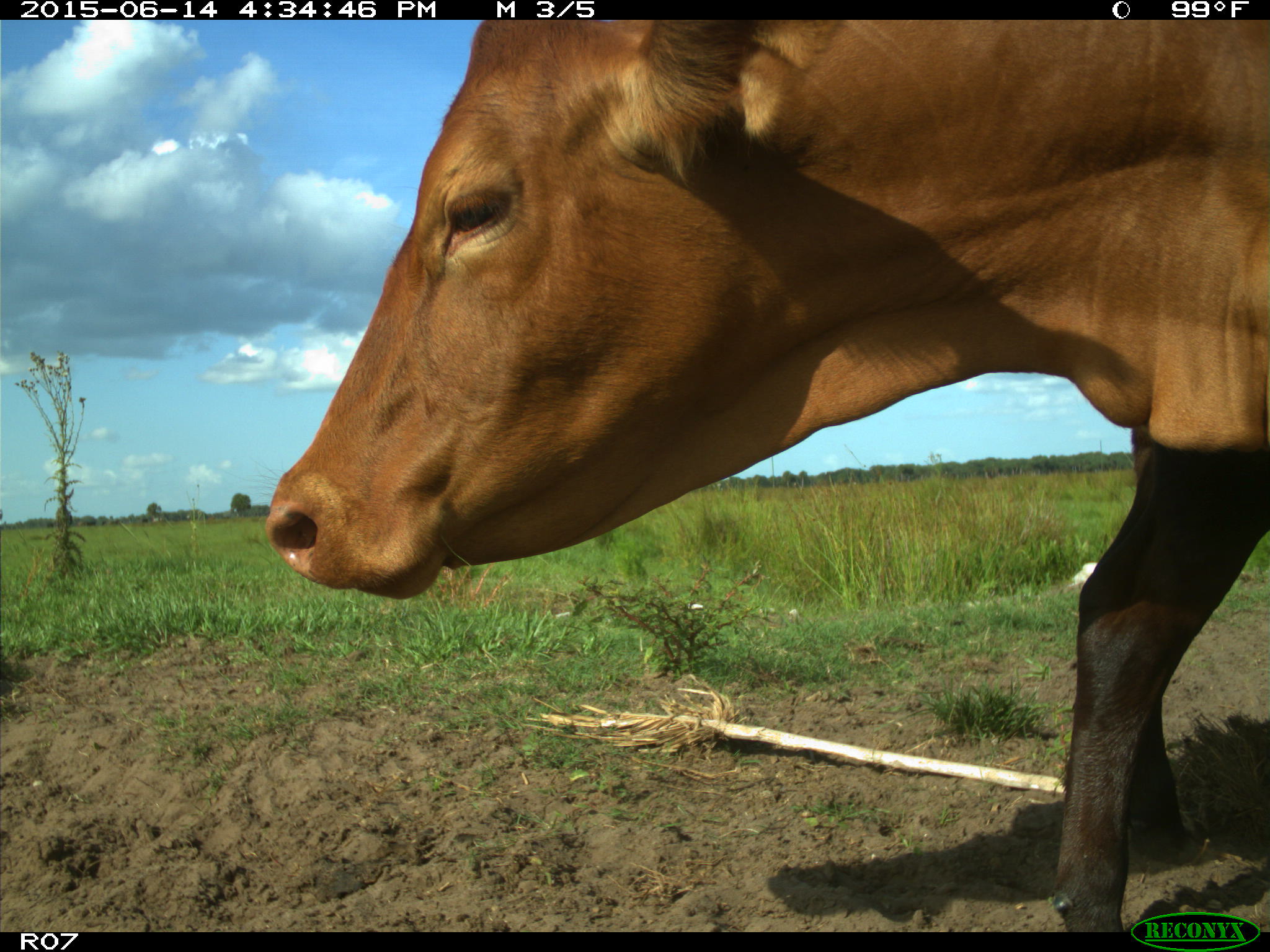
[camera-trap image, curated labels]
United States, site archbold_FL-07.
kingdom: Animalia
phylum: Chordata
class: Mammalia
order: Artiodactyla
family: Bovidae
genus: Bos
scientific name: Bos taurus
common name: domestic cow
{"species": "Bos taurus (domestic cow)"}